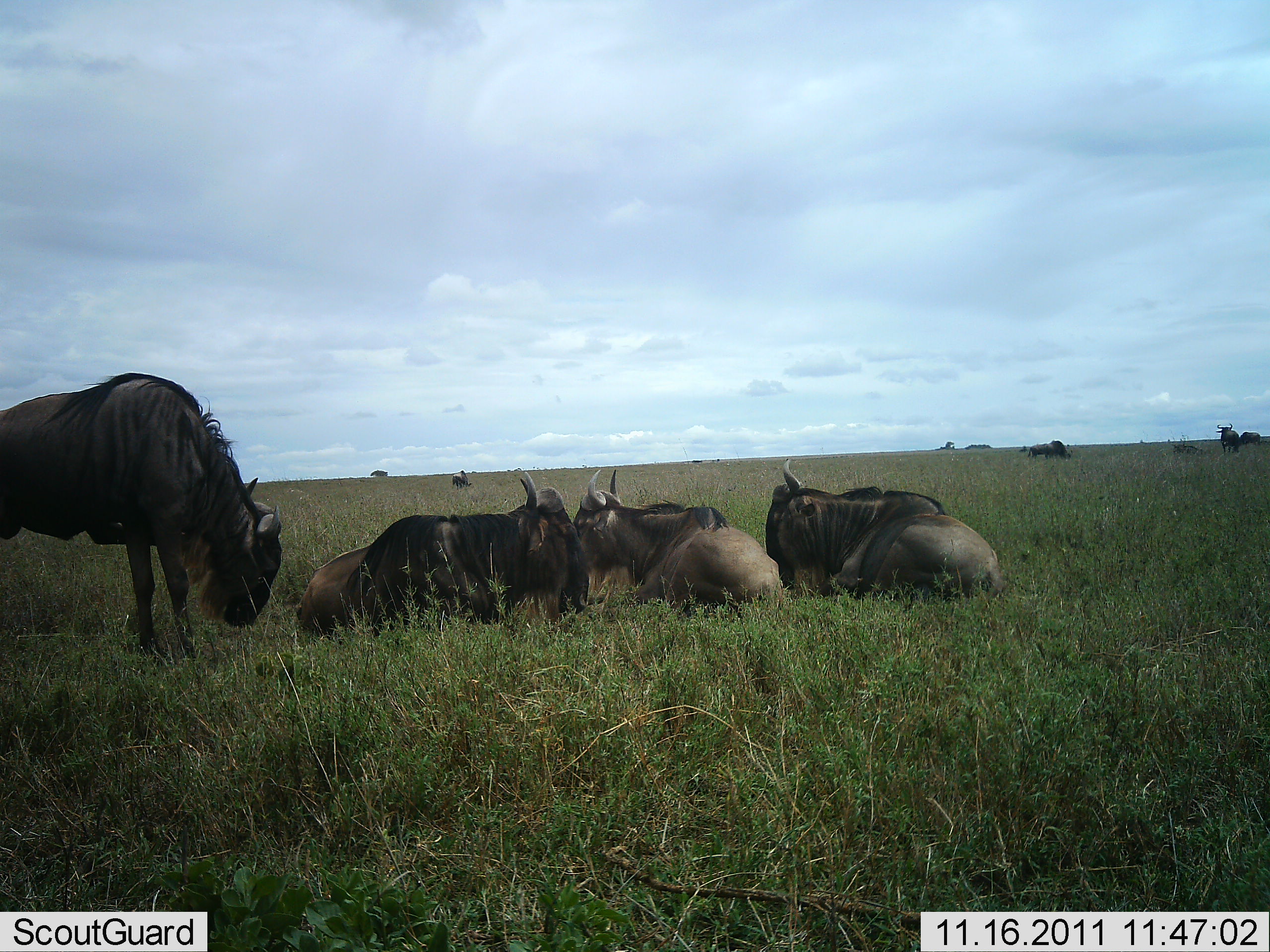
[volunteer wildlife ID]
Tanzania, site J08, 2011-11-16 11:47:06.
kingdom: Animalia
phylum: Chordata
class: Mammalia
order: Artiodactyla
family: Bovidae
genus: Connochaetes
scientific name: Connochaetes taurinus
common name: blue wildebeest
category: wildebeest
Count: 8.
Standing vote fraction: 60%.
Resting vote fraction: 90%.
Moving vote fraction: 0%.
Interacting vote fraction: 10%.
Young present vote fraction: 0%.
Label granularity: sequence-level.